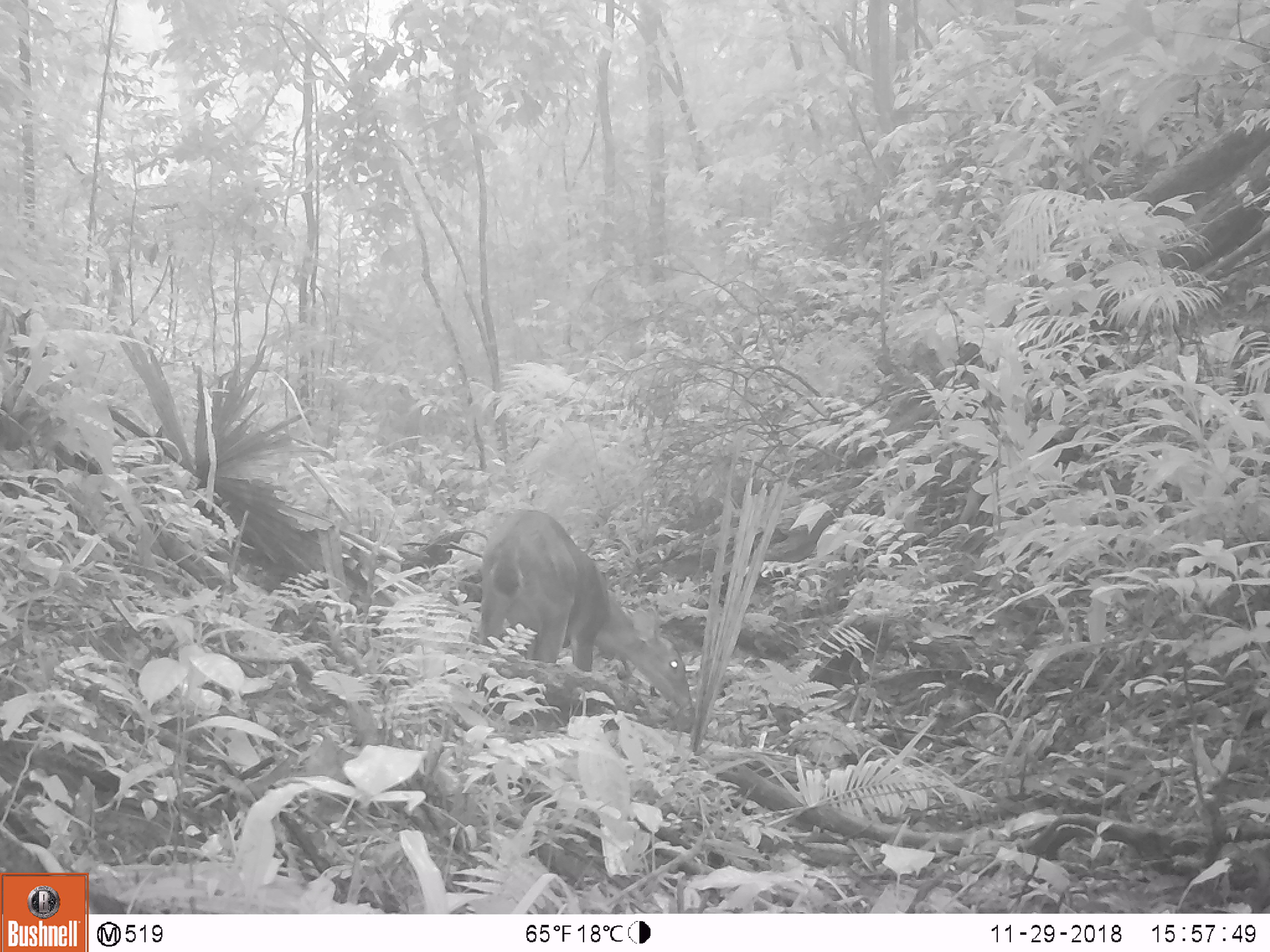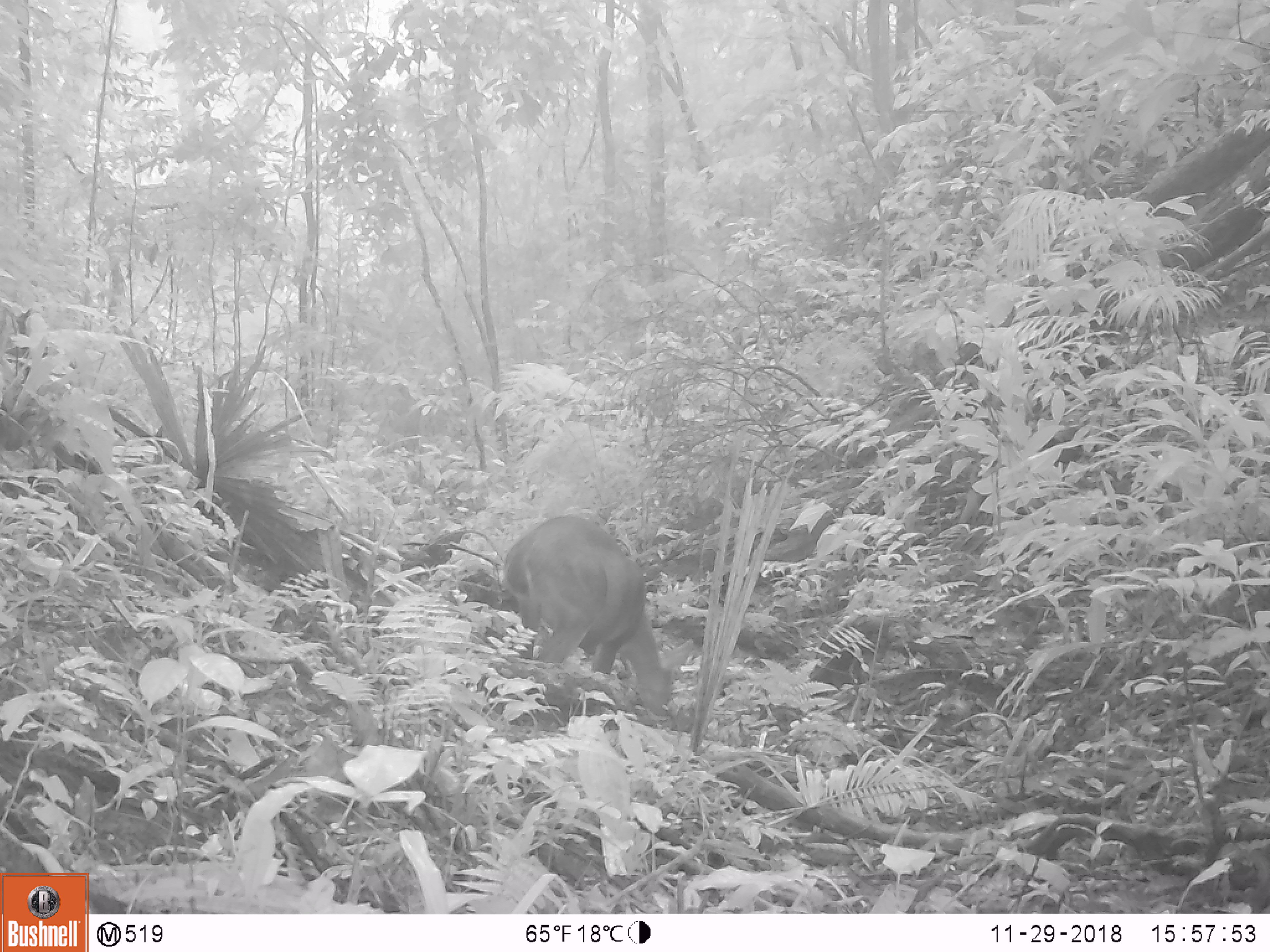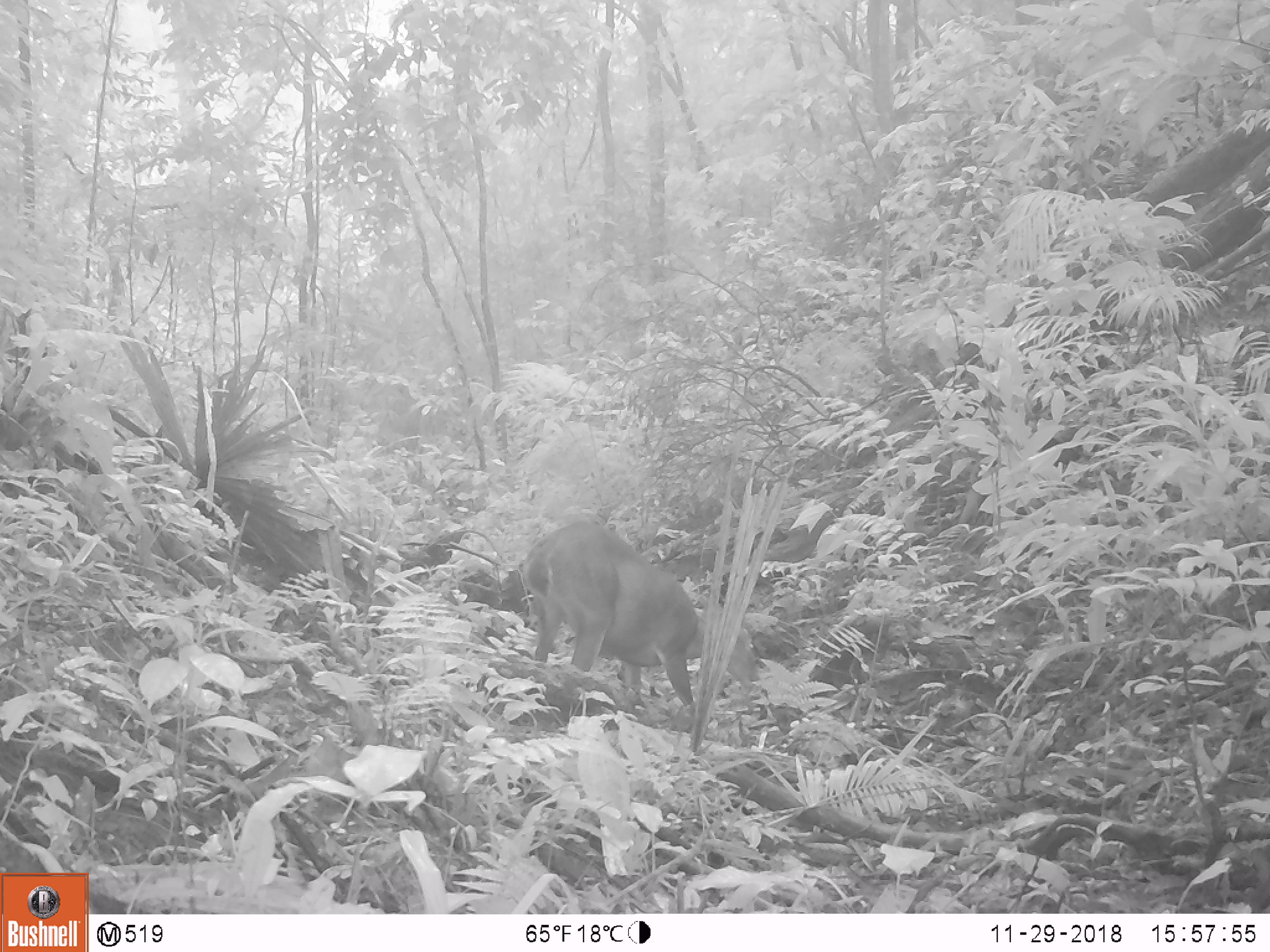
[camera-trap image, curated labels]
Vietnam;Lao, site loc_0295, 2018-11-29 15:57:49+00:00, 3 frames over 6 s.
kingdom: Animalia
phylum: Chordata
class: Mammalia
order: Artiodactyla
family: Cervidae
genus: Muntiacus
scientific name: Muntiacus vuquangensis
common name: large-antlered muntjac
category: large antlered muntjac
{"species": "large antlered muntjac (large-antlered muntjac) (Muntiacus vuquangensis)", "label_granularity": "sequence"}